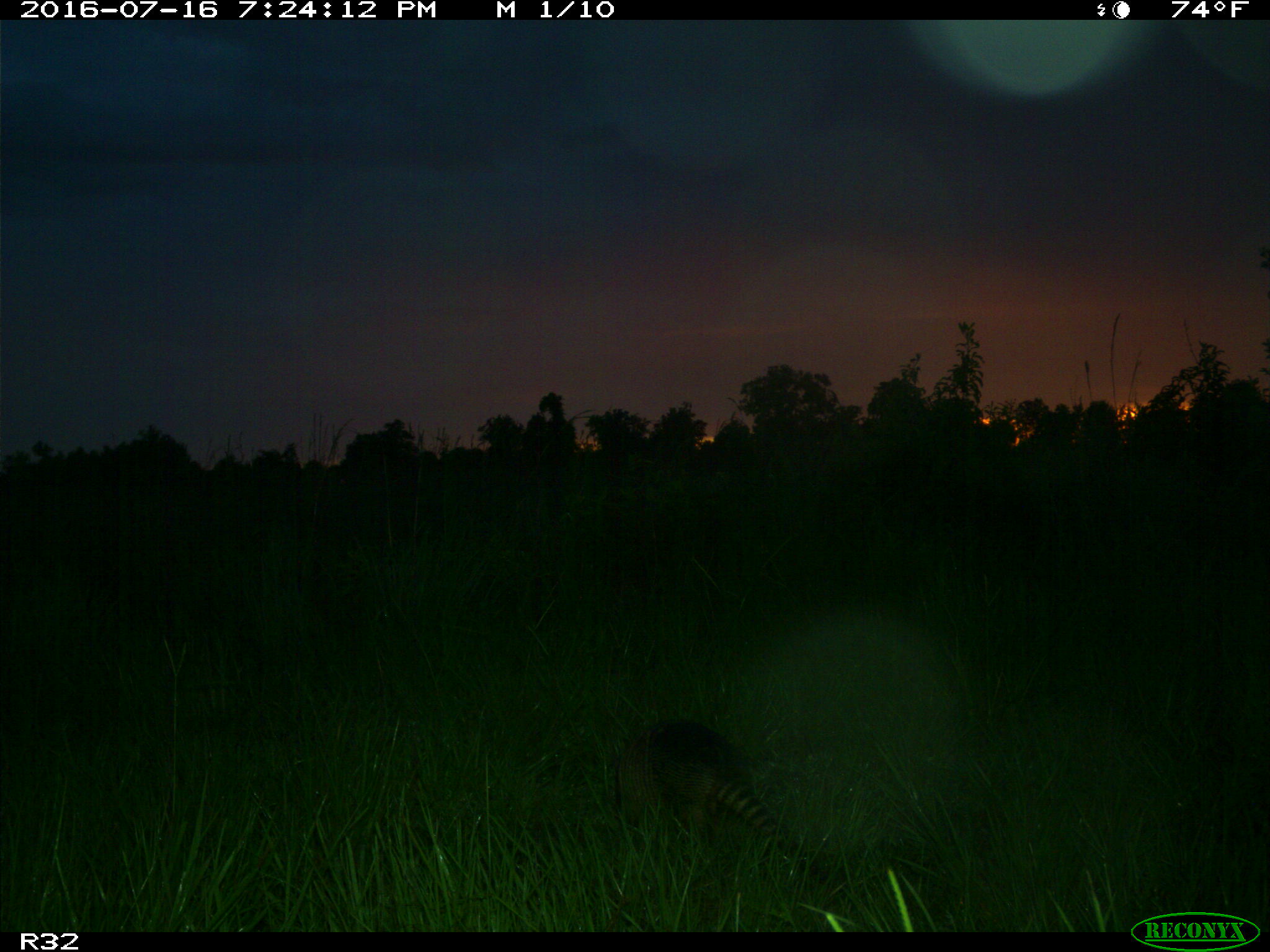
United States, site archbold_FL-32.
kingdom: Animalia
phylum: Chordata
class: Mammalia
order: Cingulata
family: Dasypodidae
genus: Dasypus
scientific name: Dasypus novemcinctus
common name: nine-banded armadillo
Dasypus novemcinctus (nine-banded armadillo).